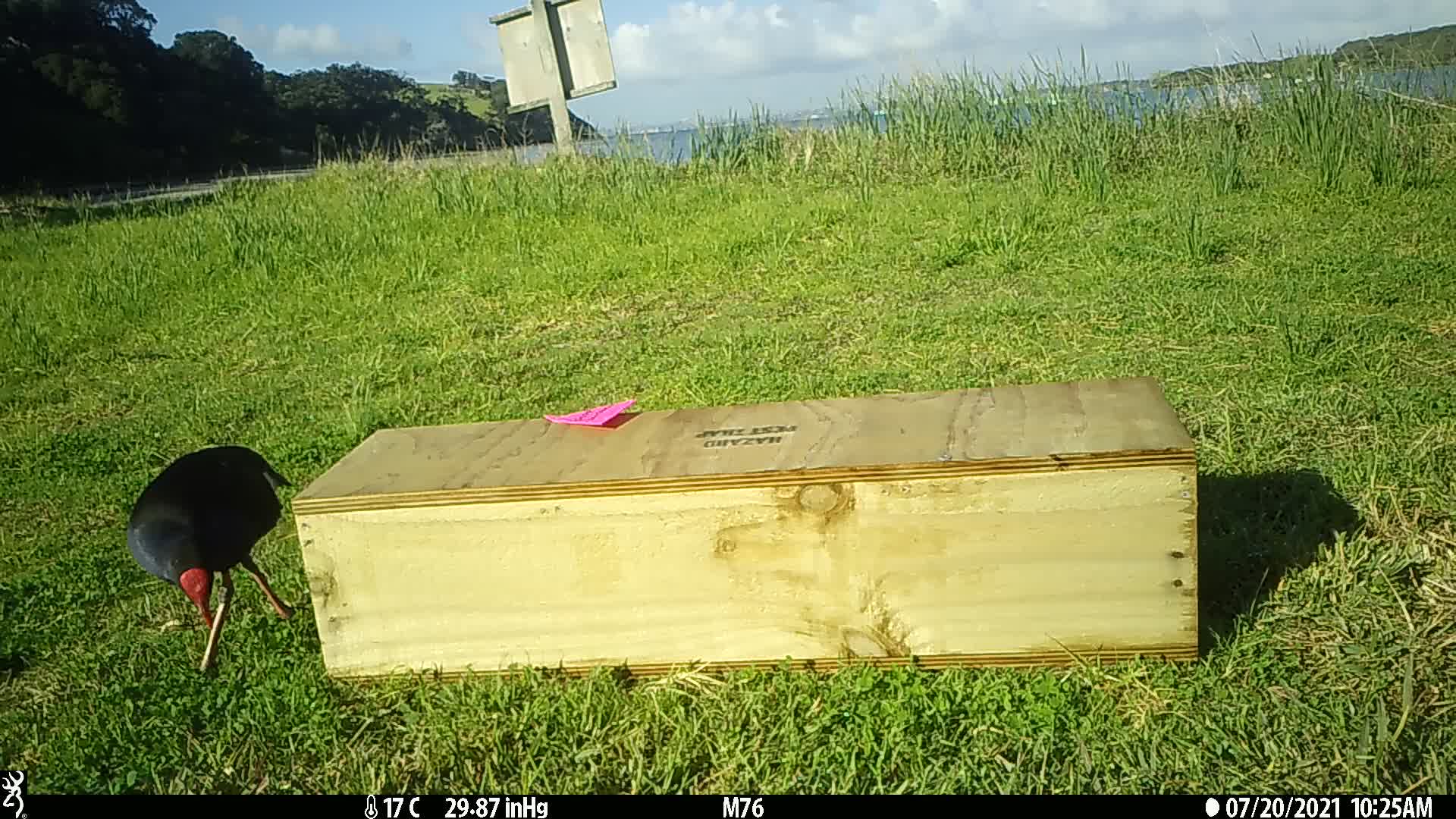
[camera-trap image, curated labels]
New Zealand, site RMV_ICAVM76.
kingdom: Animalia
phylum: Chordata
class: Aves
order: Gruiformes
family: Rallidae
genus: Porphyrio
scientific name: Porphyrio melanotus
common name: australasian swamphen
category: pukeko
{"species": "pukeko (australasian swamphen) (Porphyrio melanotus)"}